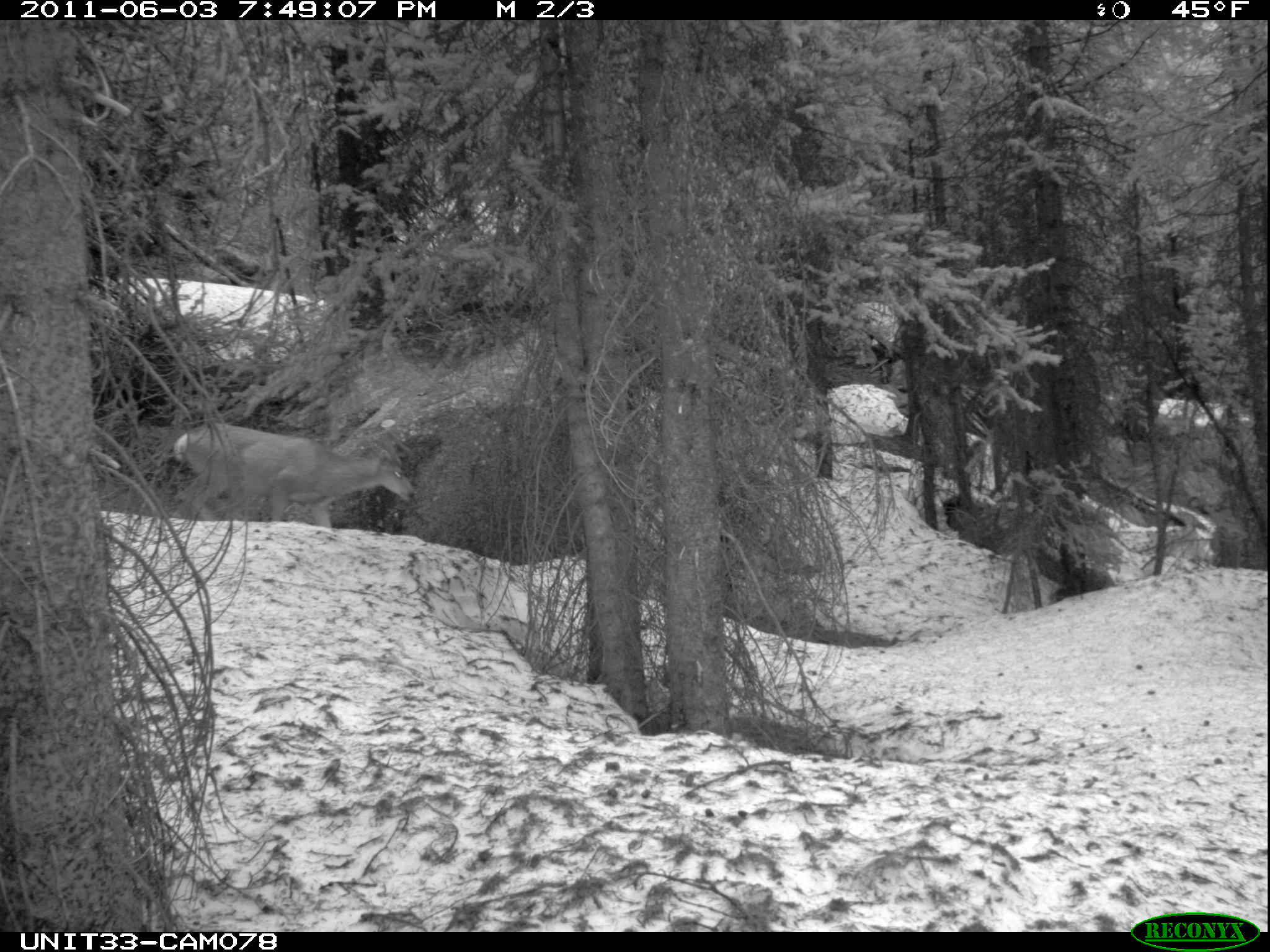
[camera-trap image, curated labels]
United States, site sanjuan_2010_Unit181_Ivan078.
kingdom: Animalia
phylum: Chordata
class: Mammalia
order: Artiodactyla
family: Cervidae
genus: Odocoileus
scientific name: Odocoileus hemionus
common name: mule deer